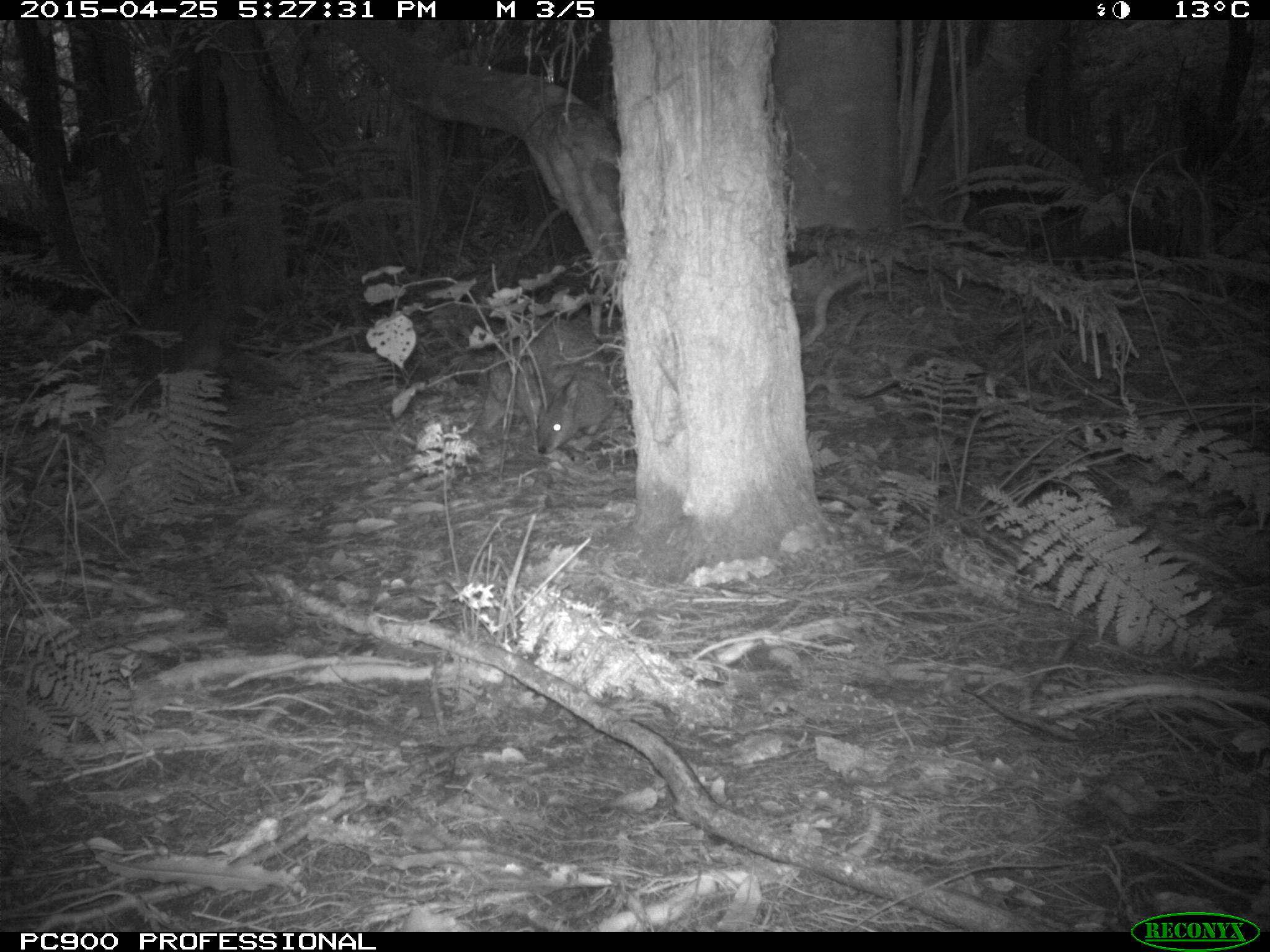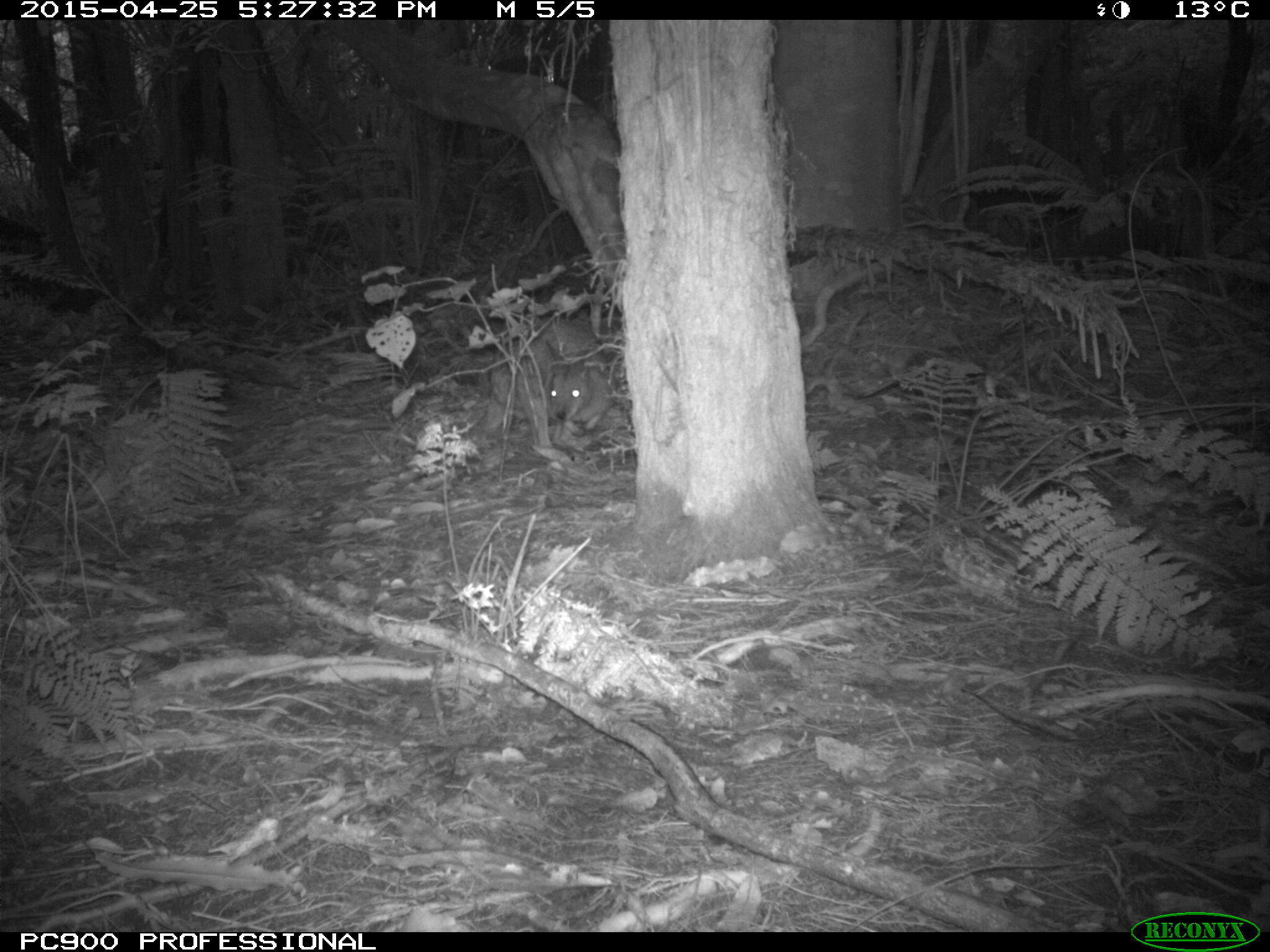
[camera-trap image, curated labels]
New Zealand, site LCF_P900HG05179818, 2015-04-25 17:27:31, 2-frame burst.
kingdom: Animalia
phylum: Chordata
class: Mammalia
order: Diprotodontia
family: Macropodidae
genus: Notamacropus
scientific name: Notamacropus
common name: wallaby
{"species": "wallaby (Notamacropus)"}